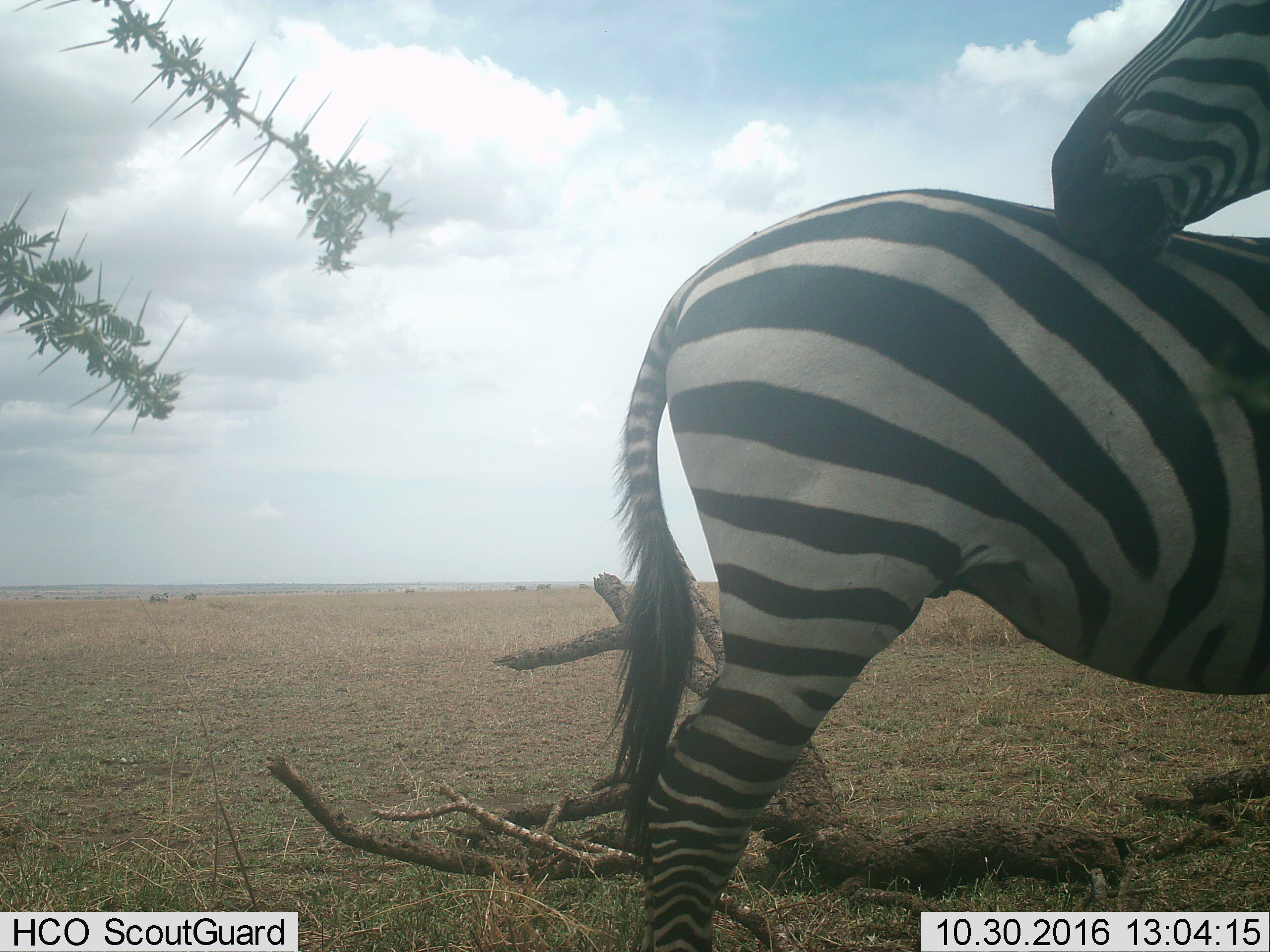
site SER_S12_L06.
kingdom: Animalia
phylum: Chordata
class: Mammalia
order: Perissodactyla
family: Equidae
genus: Equus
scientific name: Equus quagga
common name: plains zebra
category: zebraplains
Zebraplains (plains zebra) (Equus quagga), count 2. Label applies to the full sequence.